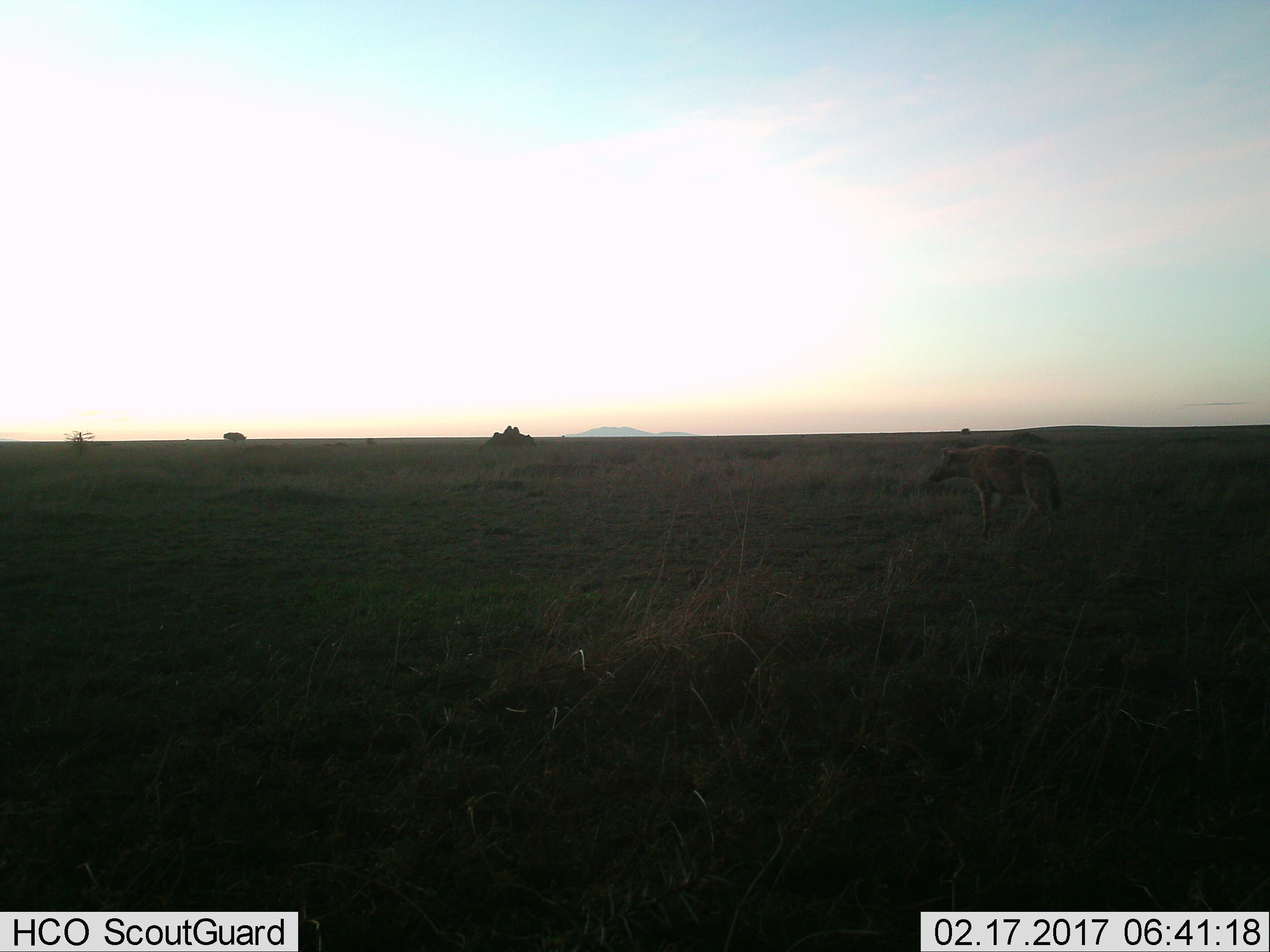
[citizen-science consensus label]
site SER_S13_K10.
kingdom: Animalia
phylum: Chordata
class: Mammalia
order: Carnivora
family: Hyaenidae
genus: Crocuta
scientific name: Crocuta crocuta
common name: spotted hyena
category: hyenaspotted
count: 1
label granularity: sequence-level